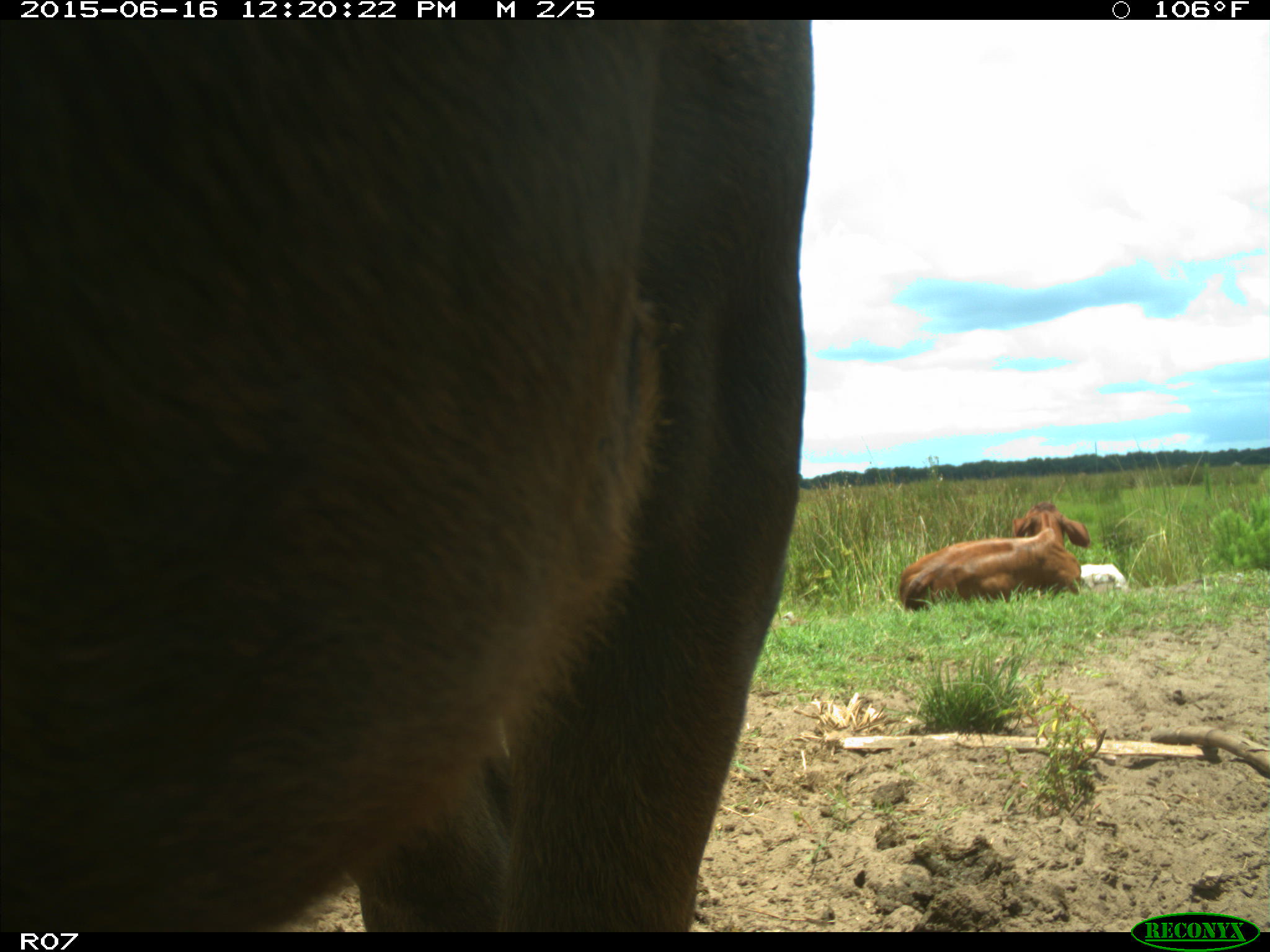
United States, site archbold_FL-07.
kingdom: Animalia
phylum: Chordata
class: Mammalia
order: Artiodactyla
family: Bovidae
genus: Bos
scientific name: Bos taurus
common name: domestic cow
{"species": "Bos taurus (domestic cow)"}